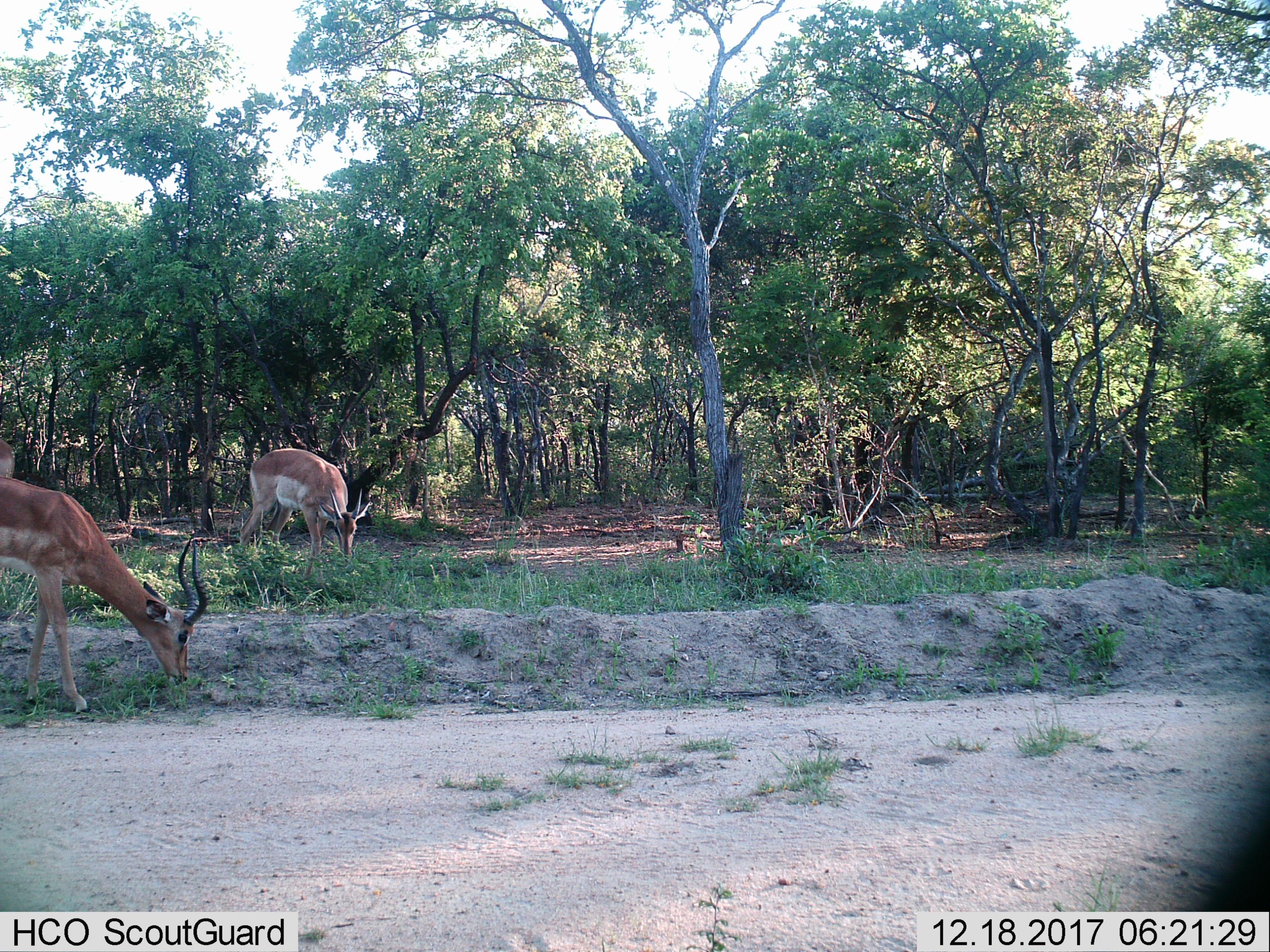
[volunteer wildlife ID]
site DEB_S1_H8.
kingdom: Animalia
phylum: Chordata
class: Mammalia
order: Artiodactyla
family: Bovidae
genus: Aepyceros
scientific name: Aepyceros melampus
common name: impala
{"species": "impala (Aepyceros melampus)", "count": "2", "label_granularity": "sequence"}